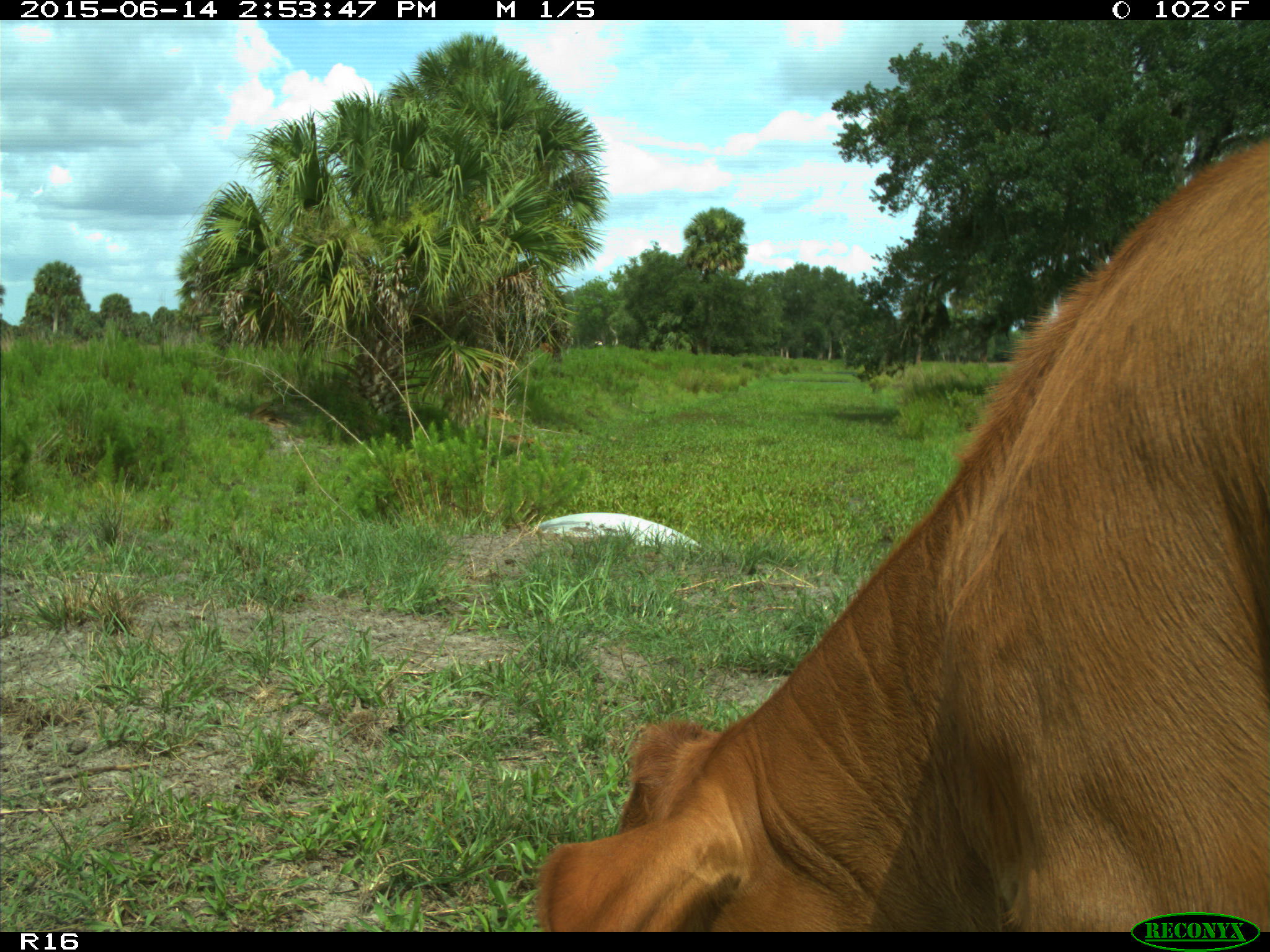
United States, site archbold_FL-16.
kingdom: Animalia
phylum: Chordata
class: Mammalia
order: Artiodactyla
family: Bovidae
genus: Bos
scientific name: Bos taurus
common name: domestic cow